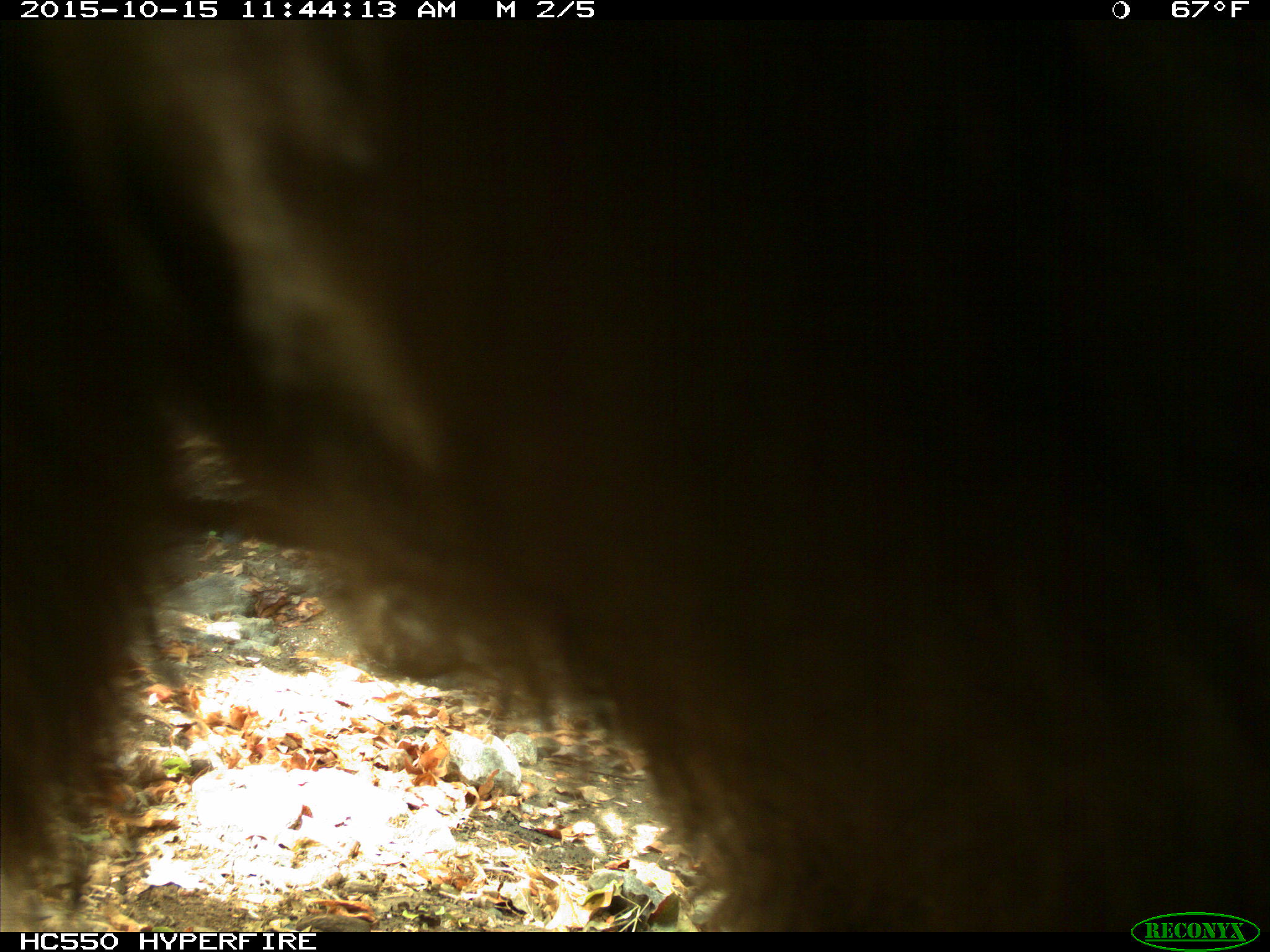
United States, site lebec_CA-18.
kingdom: Animalia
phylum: Chordata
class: Mammalia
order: Carnivora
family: Ursidae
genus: Ursus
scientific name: Ursus americanus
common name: american black bear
Ursus americanus (american black bear).